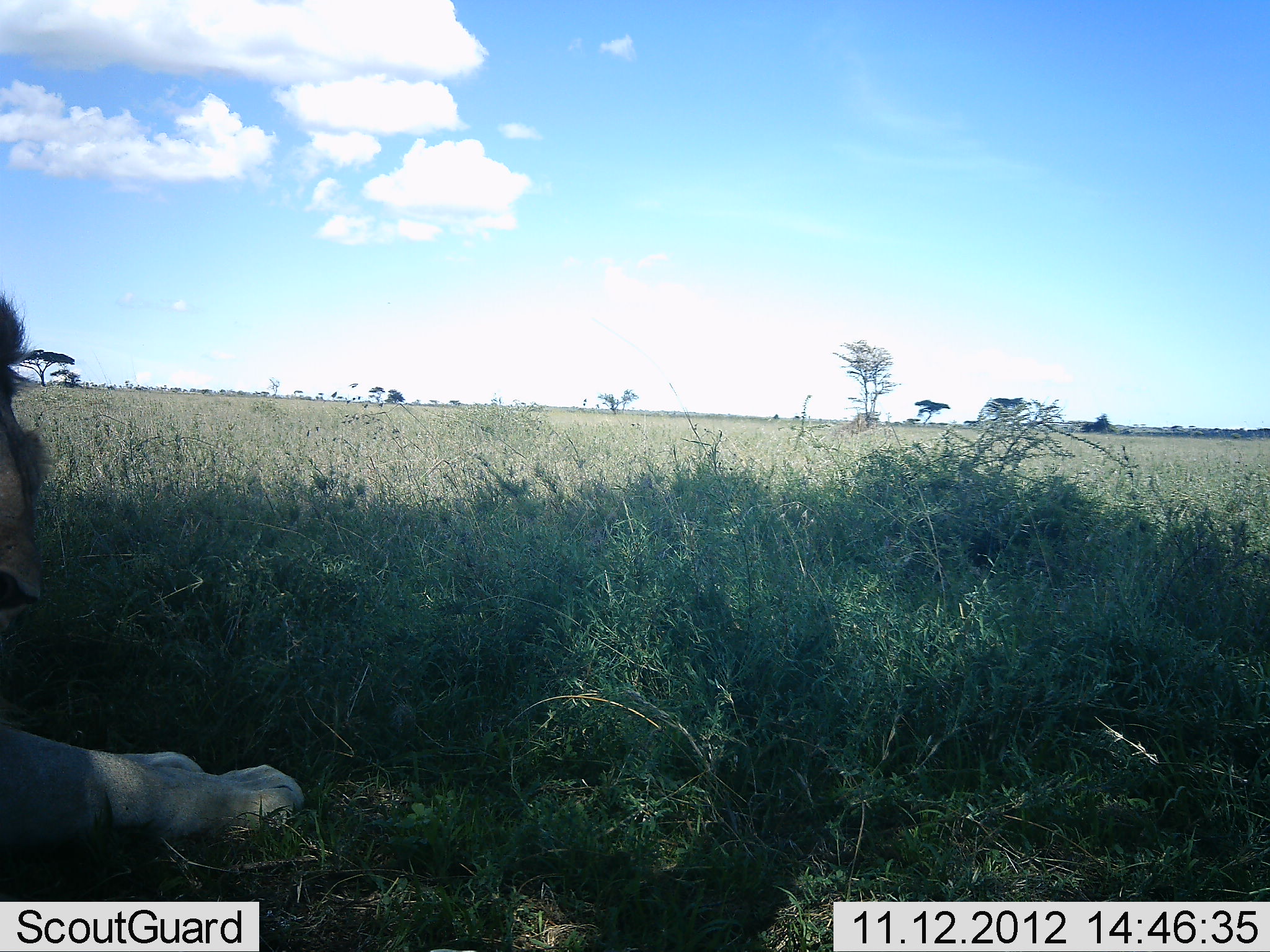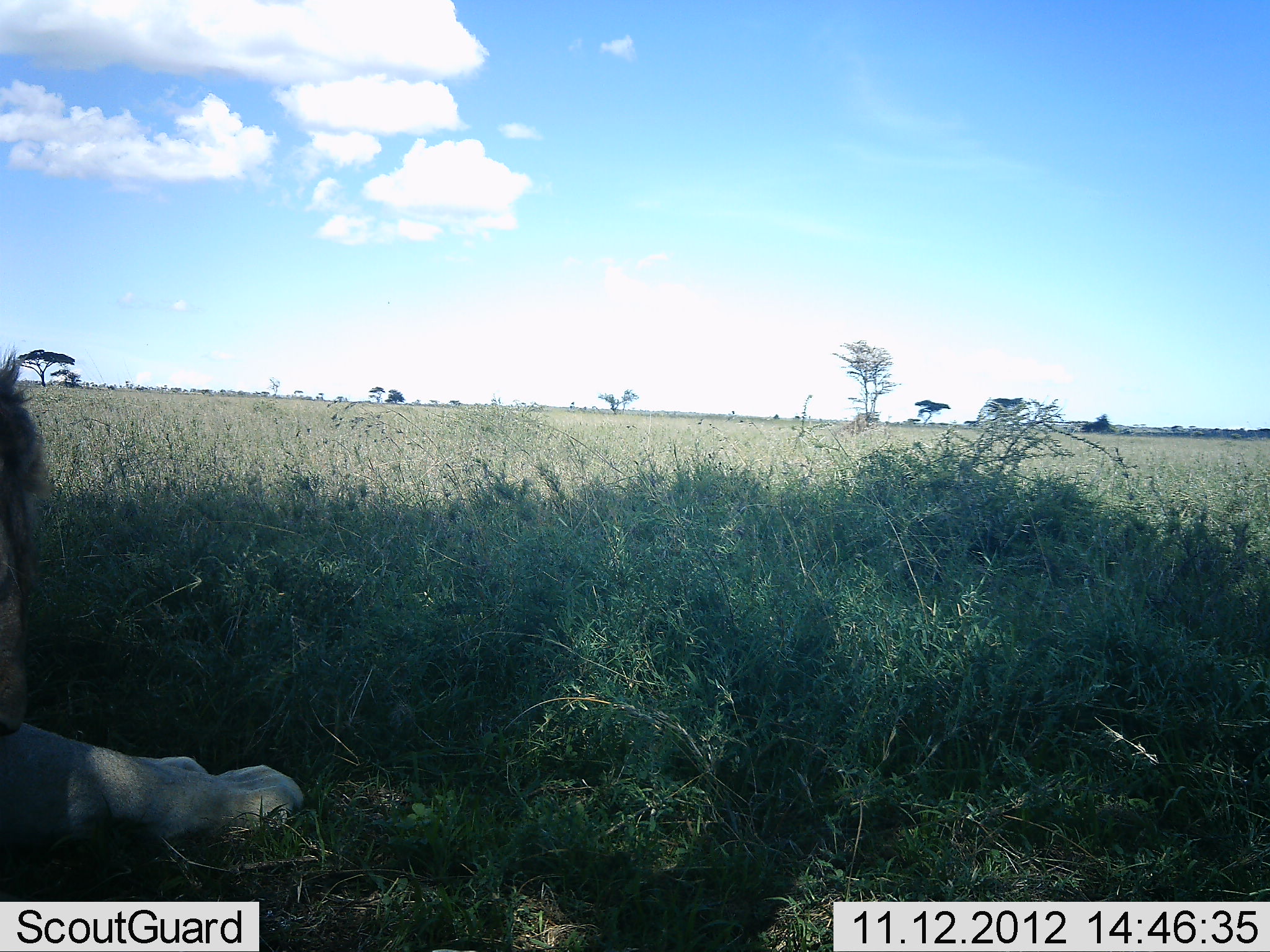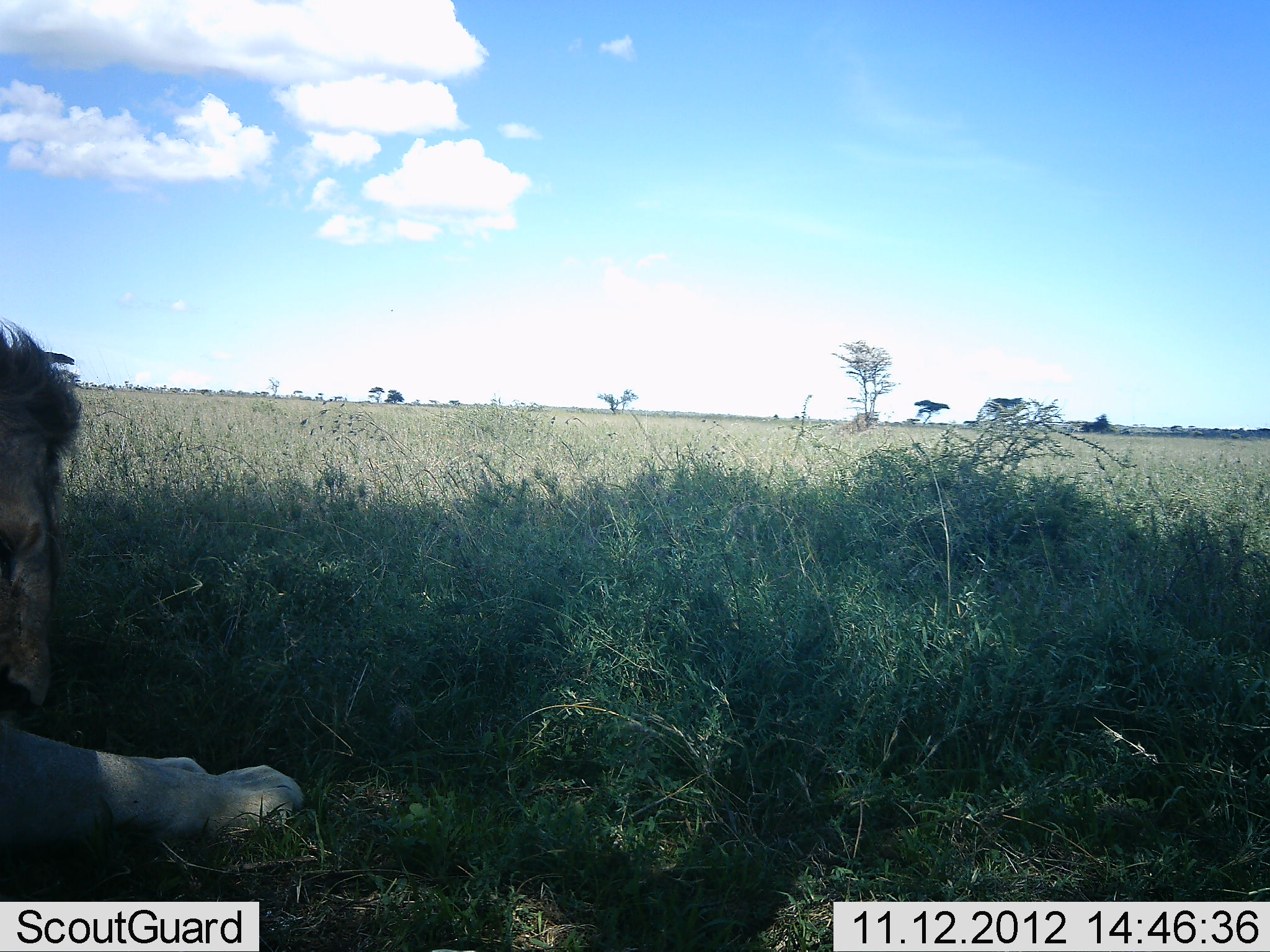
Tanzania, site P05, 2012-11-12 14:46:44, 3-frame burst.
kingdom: Animalia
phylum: Chordata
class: Mammalia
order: Carnivora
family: Felidae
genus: Panthera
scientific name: Panthera leo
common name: lion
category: lionmale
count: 1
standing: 0%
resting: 100%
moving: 0%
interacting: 0%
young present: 0%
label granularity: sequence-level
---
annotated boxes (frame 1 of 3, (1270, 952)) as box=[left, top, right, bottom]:
animal: box=[0, 288, 305, 860]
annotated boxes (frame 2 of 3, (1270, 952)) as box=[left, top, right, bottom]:
animal: box=[0, 344, 303, 847]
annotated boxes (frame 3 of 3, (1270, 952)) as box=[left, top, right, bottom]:
animal: box=[0, 319, 307, 849]